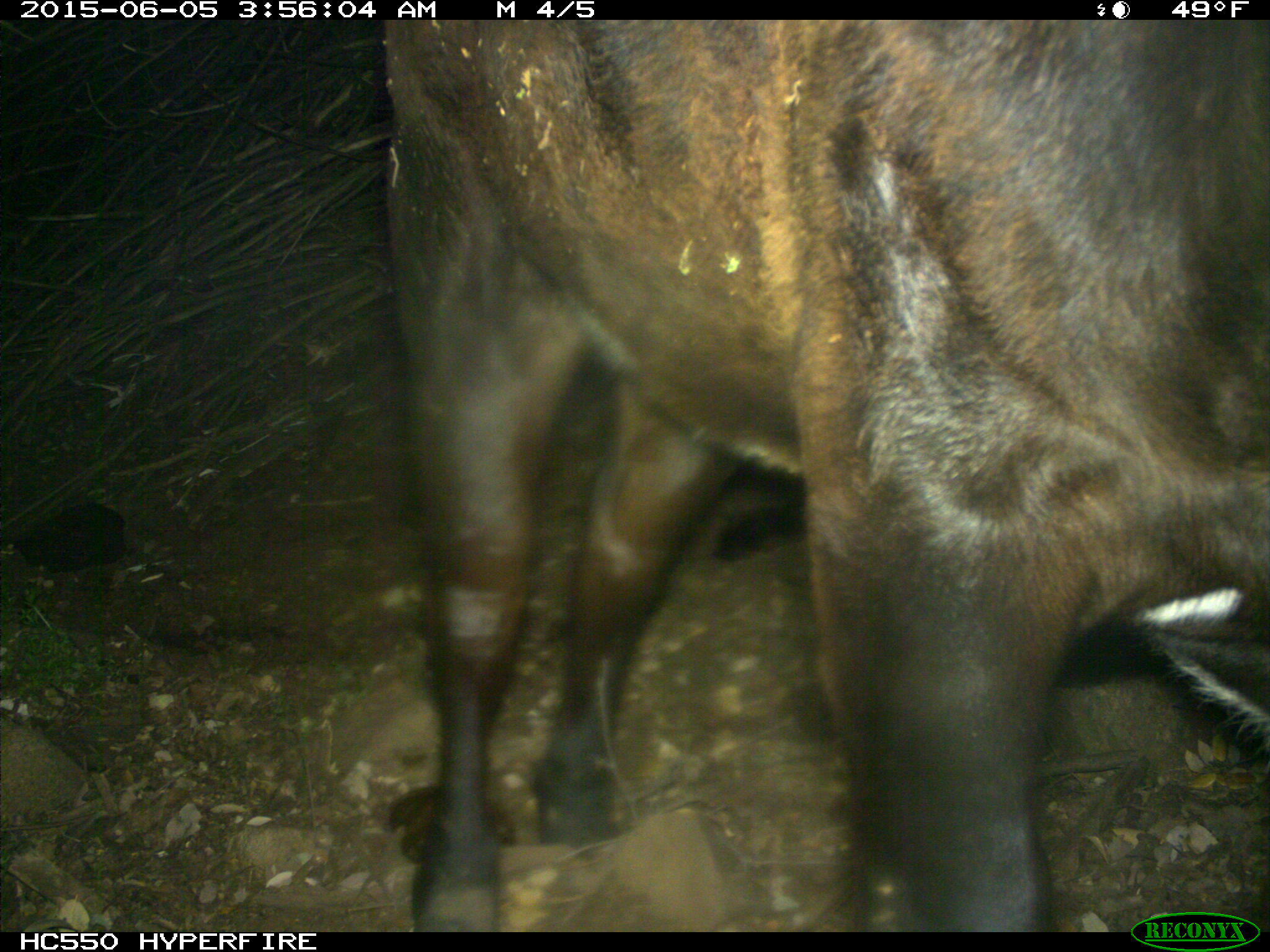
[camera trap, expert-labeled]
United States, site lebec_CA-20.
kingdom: Animalia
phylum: Chordata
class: Mammalia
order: Artiodactyla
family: Bovidae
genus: Bos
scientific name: Bos taurus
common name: domestic cow